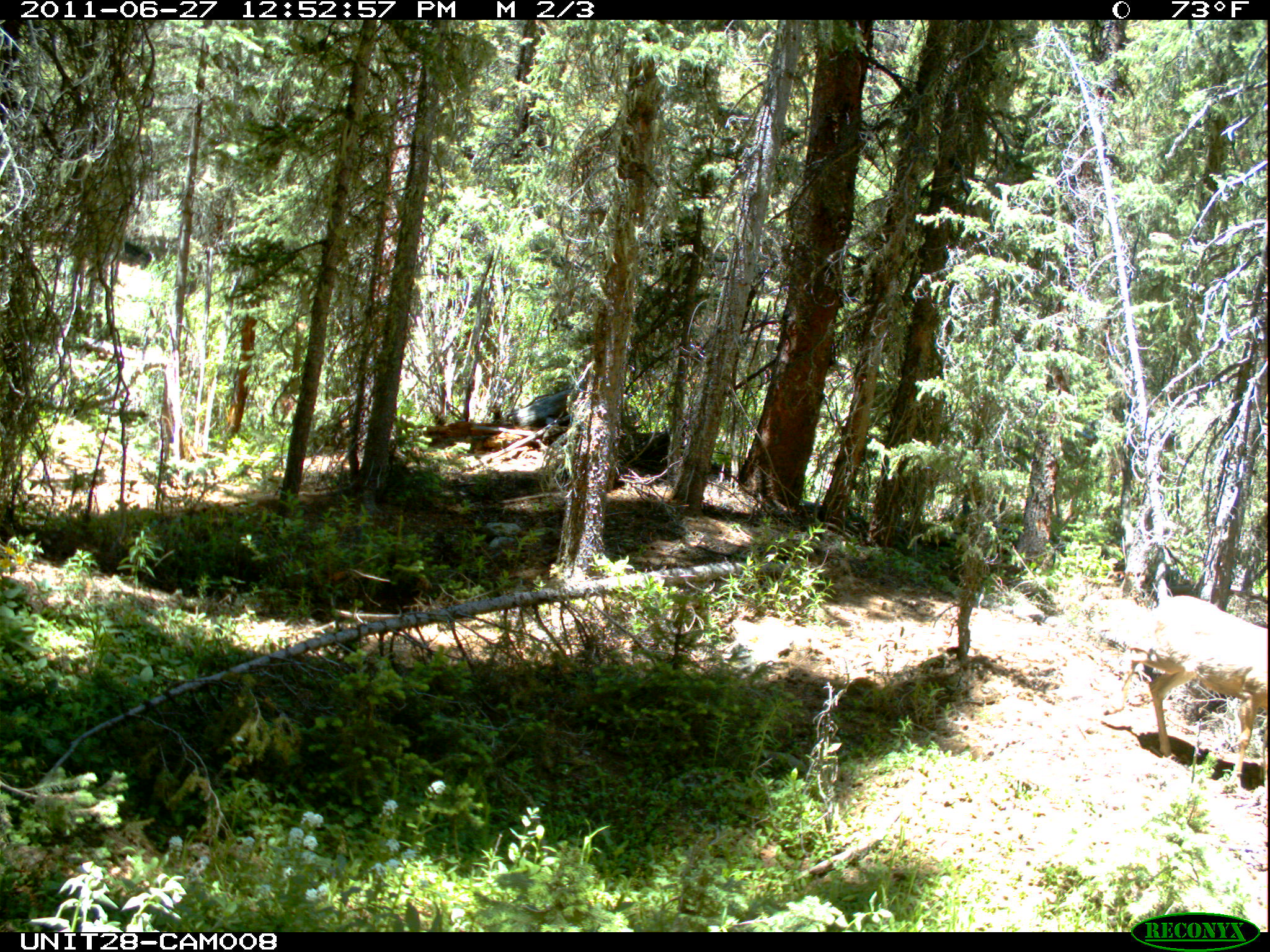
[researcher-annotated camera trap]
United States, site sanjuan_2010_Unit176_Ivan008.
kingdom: Animalia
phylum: Chordata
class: Mammalia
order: Artiodactyla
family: Cervidae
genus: Odocoileus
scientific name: Odocoileus hemionus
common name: mule deer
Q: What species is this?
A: Odocoileus hemionus (mule deer).